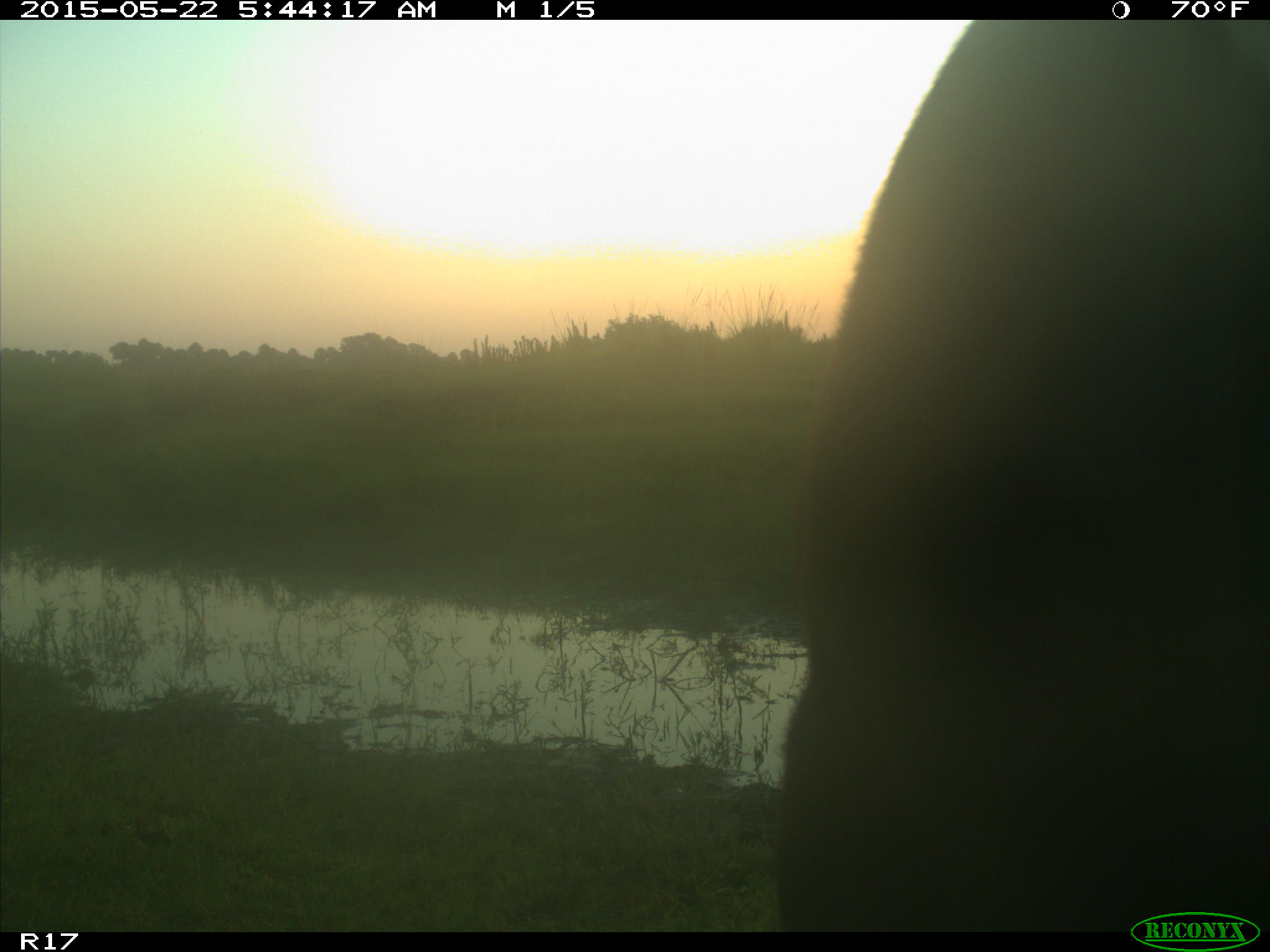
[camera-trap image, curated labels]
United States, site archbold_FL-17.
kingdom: Animalia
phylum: Chordata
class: Mammalia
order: Artiodactyla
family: Bovidae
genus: Bos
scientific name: Bos taurus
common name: domestic cow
Bos taurus (domestic cow).